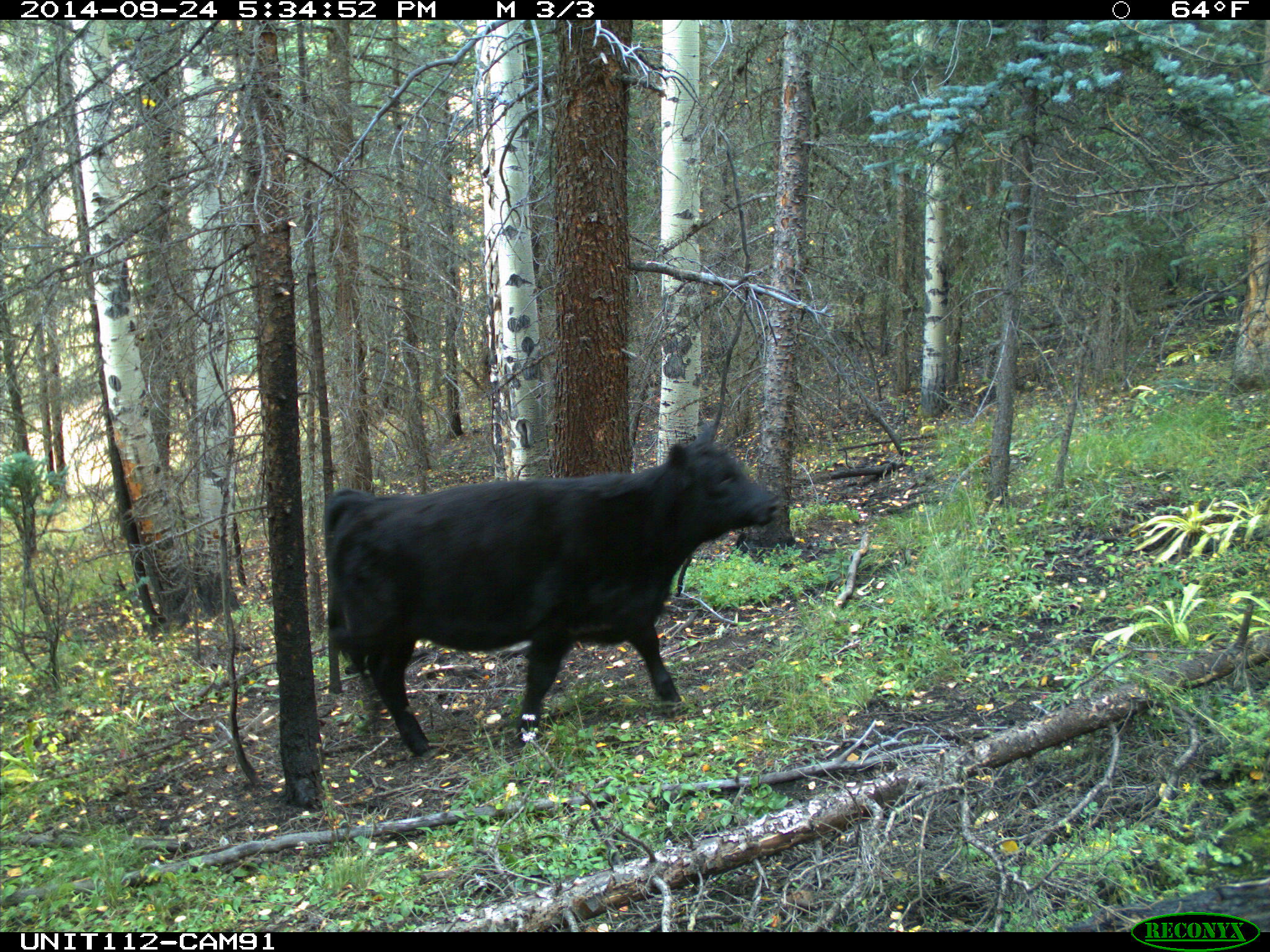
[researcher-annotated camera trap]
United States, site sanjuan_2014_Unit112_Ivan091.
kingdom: Animalia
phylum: Chordata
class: Mammalia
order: Artiodactyla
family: Bovidae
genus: Bos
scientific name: Bos taurus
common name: domestic cow